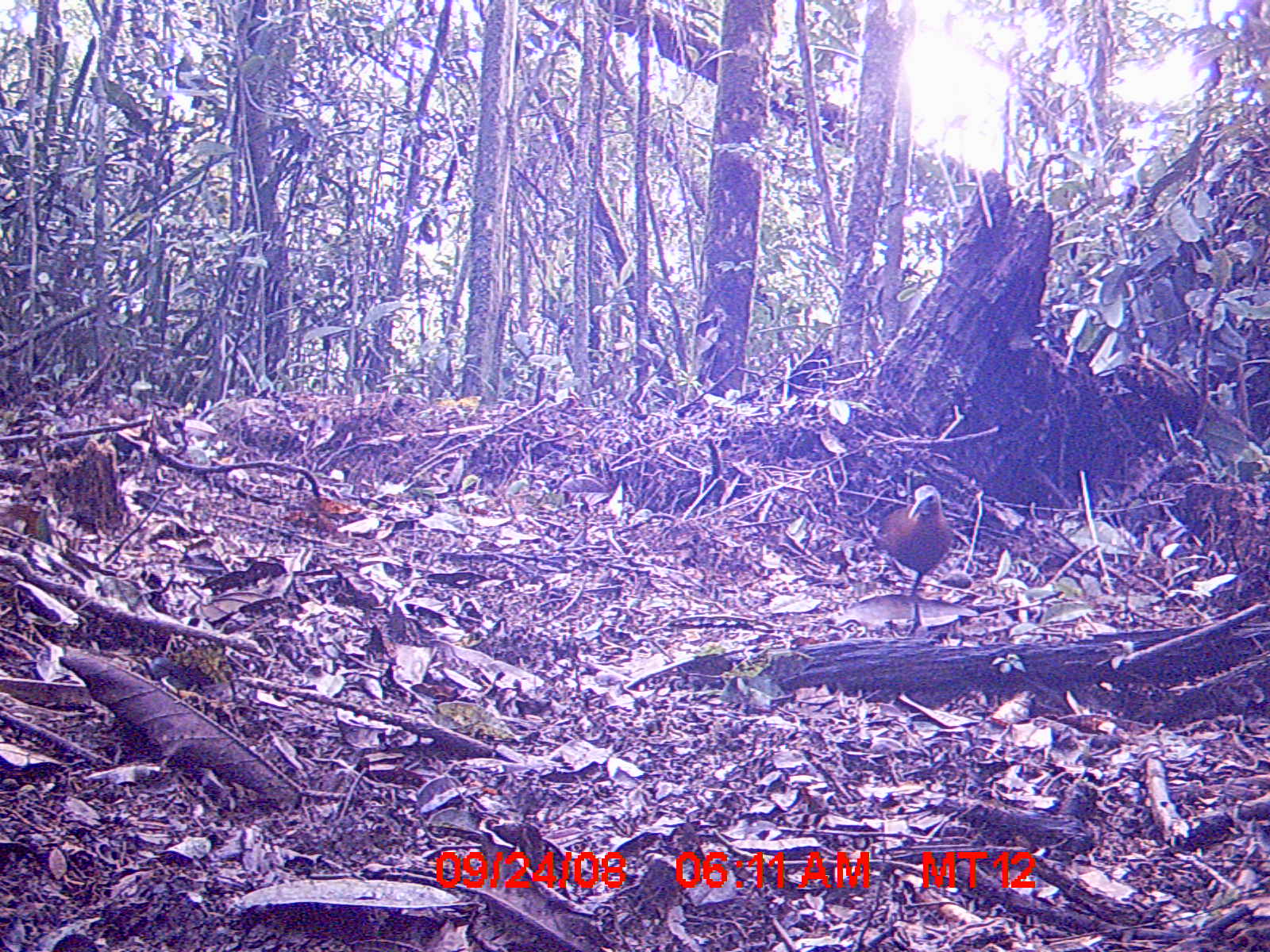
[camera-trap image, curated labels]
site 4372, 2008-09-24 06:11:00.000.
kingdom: Animalia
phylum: Chordata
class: Aves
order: Gruiformes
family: Sarothruridae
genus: Mentocrex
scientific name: Mentocrex kioloides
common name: madagascar wood rail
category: canirallus kioloides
Canirallus kioloides (madagascar wood rail) (Mentocrex kioloides), count 1.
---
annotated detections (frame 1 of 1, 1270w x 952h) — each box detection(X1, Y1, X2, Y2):
canirallus kioloides: detection(878, 482, 955, 638)